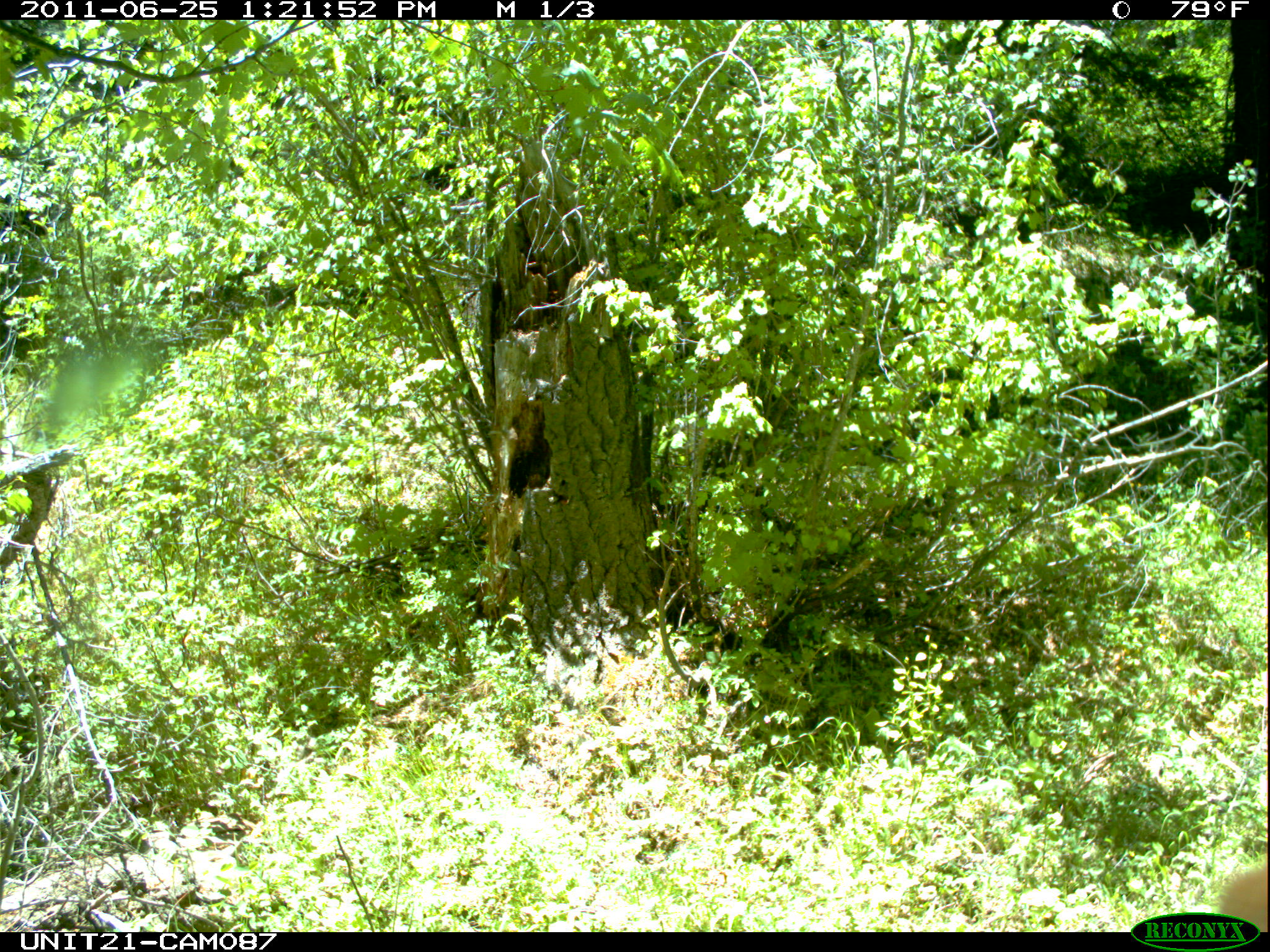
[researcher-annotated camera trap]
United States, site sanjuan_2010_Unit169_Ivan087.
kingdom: Animalia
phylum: Chordata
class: Mammalia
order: Carnivora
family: Ursidae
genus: Ursus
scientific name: Ursus americanus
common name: american black bear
Ursus americanus (american black bear).